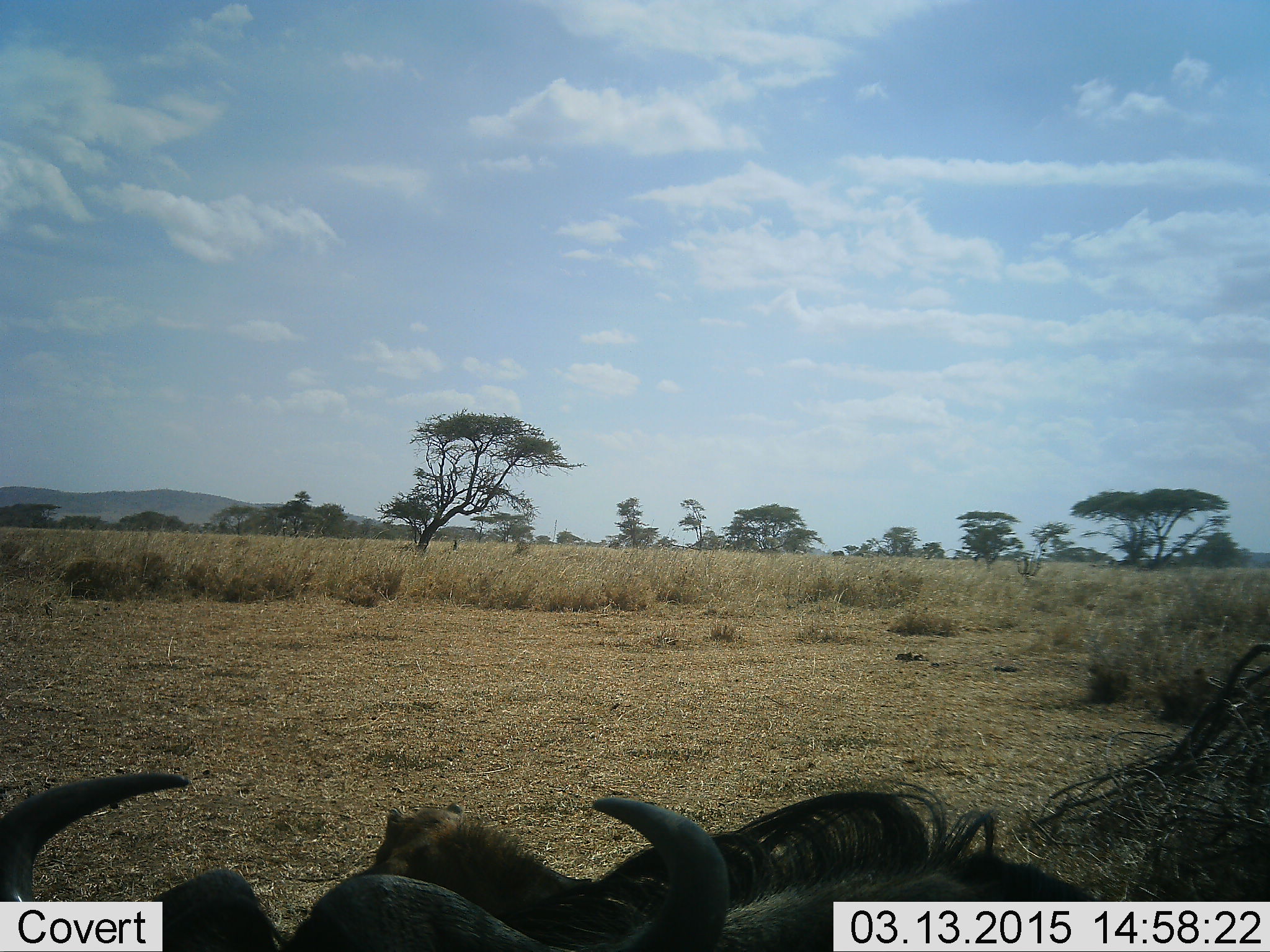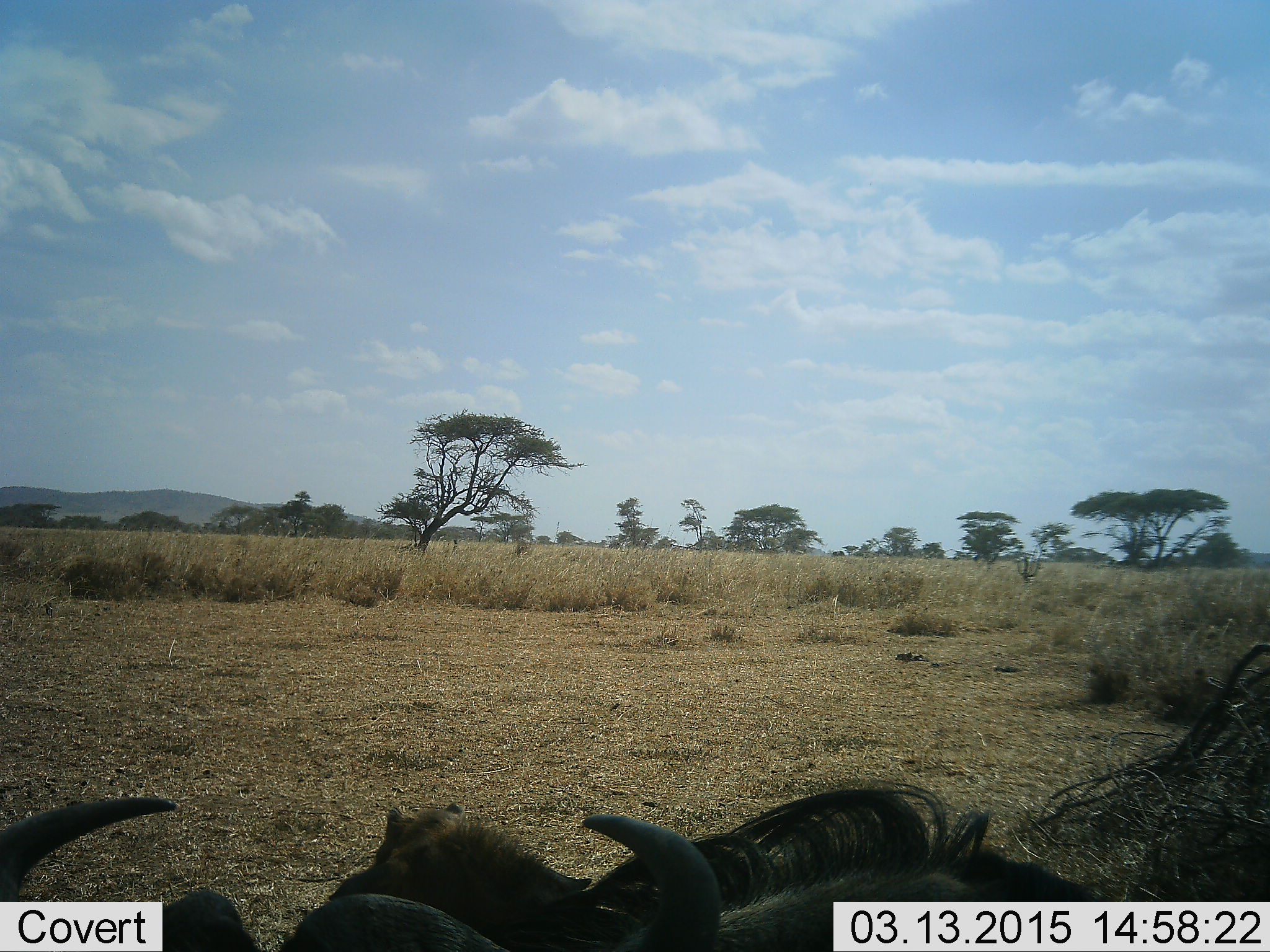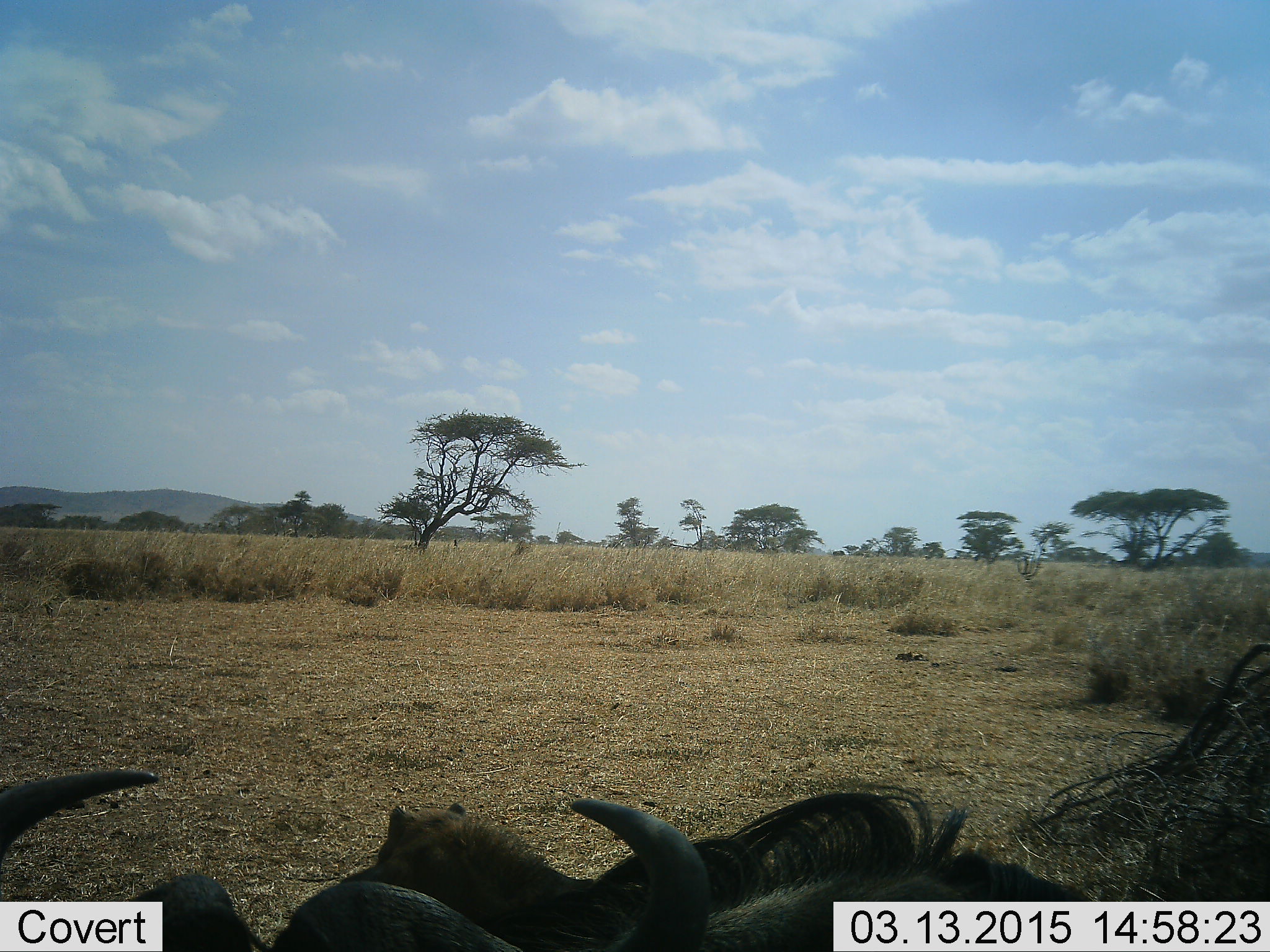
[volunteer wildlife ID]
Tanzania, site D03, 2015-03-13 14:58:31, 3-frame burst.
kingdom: Animalia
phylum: Chordata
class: Mammalia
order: Artiodactyla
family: Bovidae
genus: Connochaetes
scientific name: Connochaetes taurinus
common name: blue wildebeest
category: wildebeest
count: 2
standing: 10%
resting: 80%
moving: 0%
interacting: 0%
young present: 10%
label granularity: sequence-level